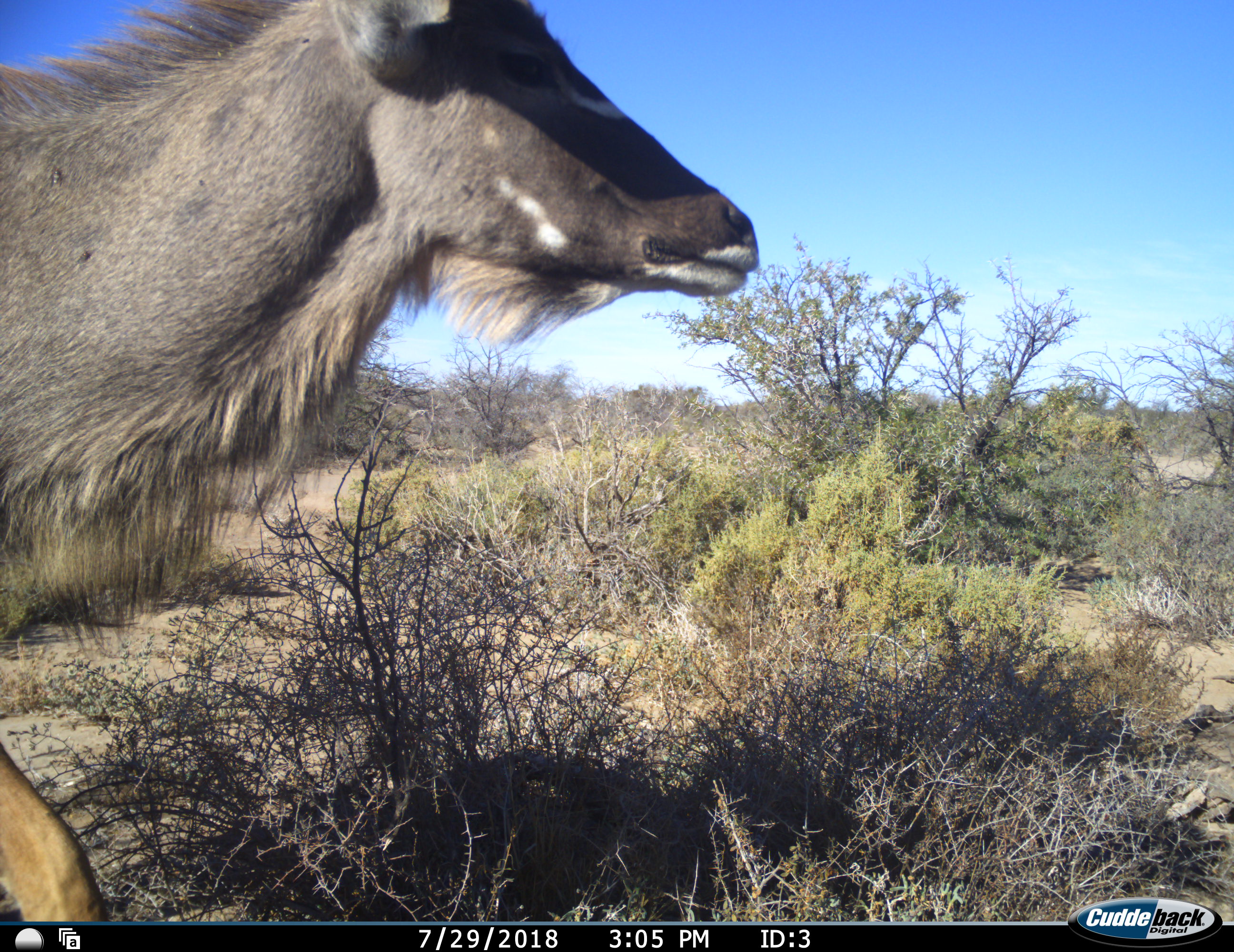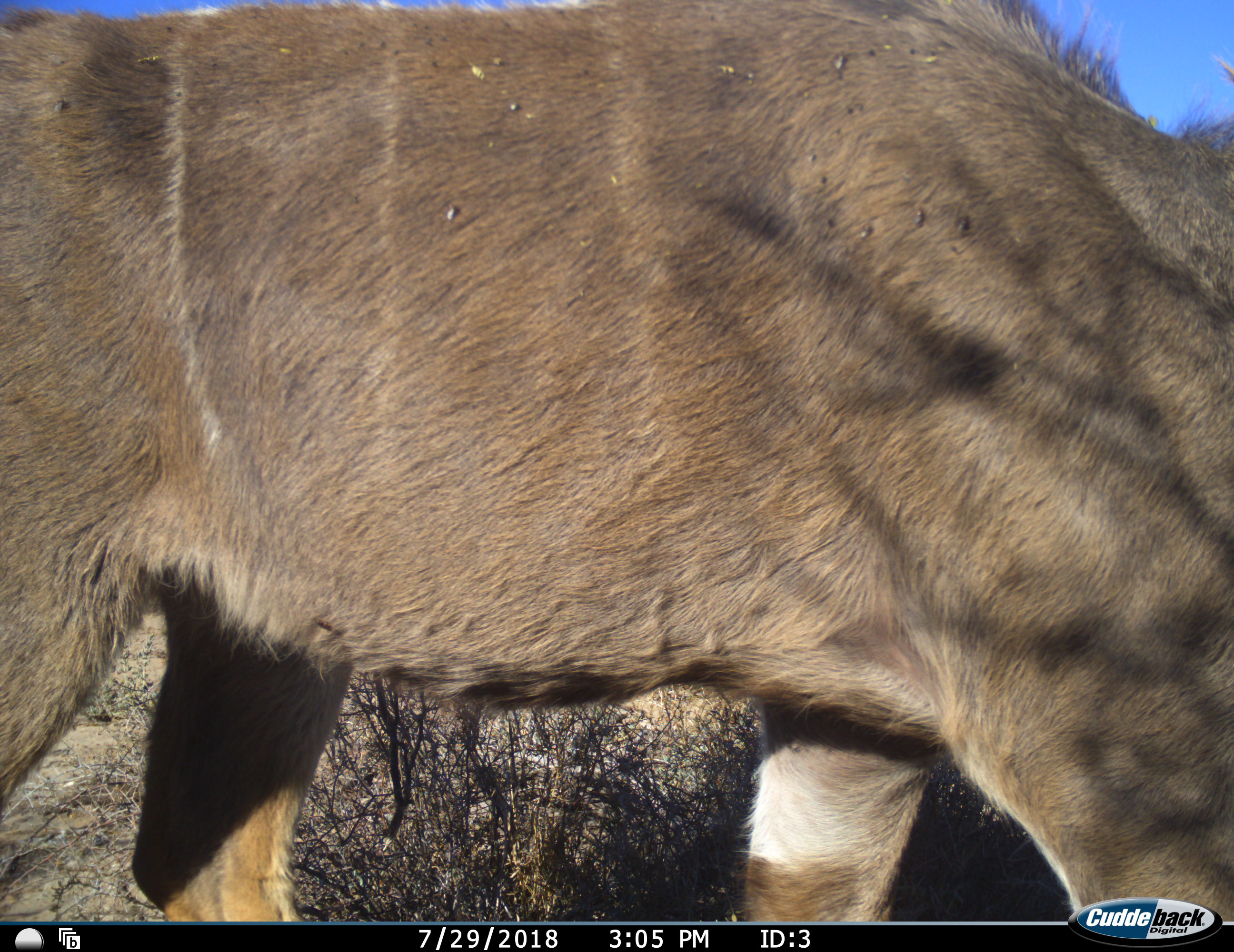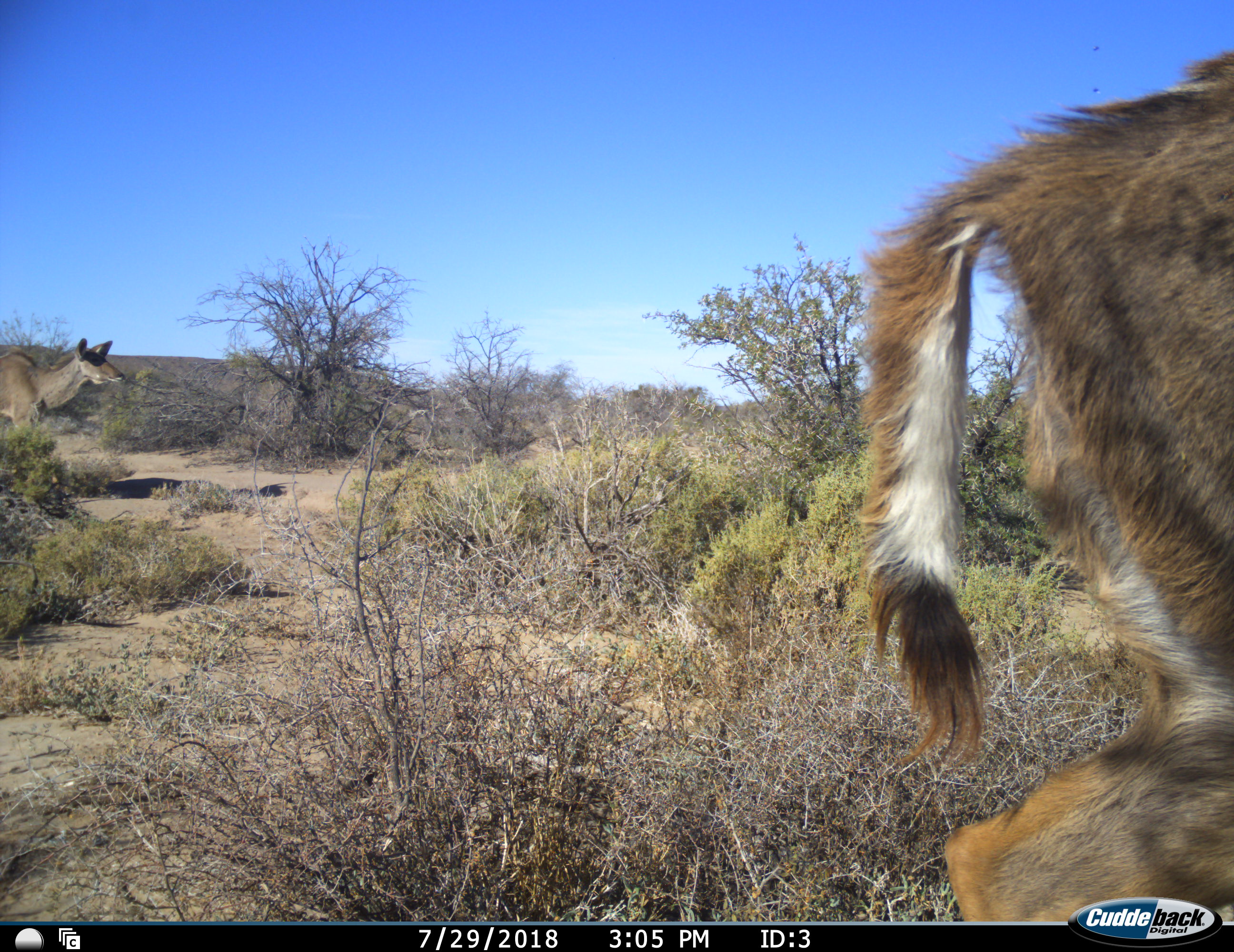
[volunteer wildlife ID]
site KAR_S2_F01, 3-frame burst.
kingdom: Animalia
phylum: Chordata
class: Mammalia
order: Artiodactyla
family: Bovidae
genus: Tragelaphus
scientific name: Tragelaphus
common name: kudu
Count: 2.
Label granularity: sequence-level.